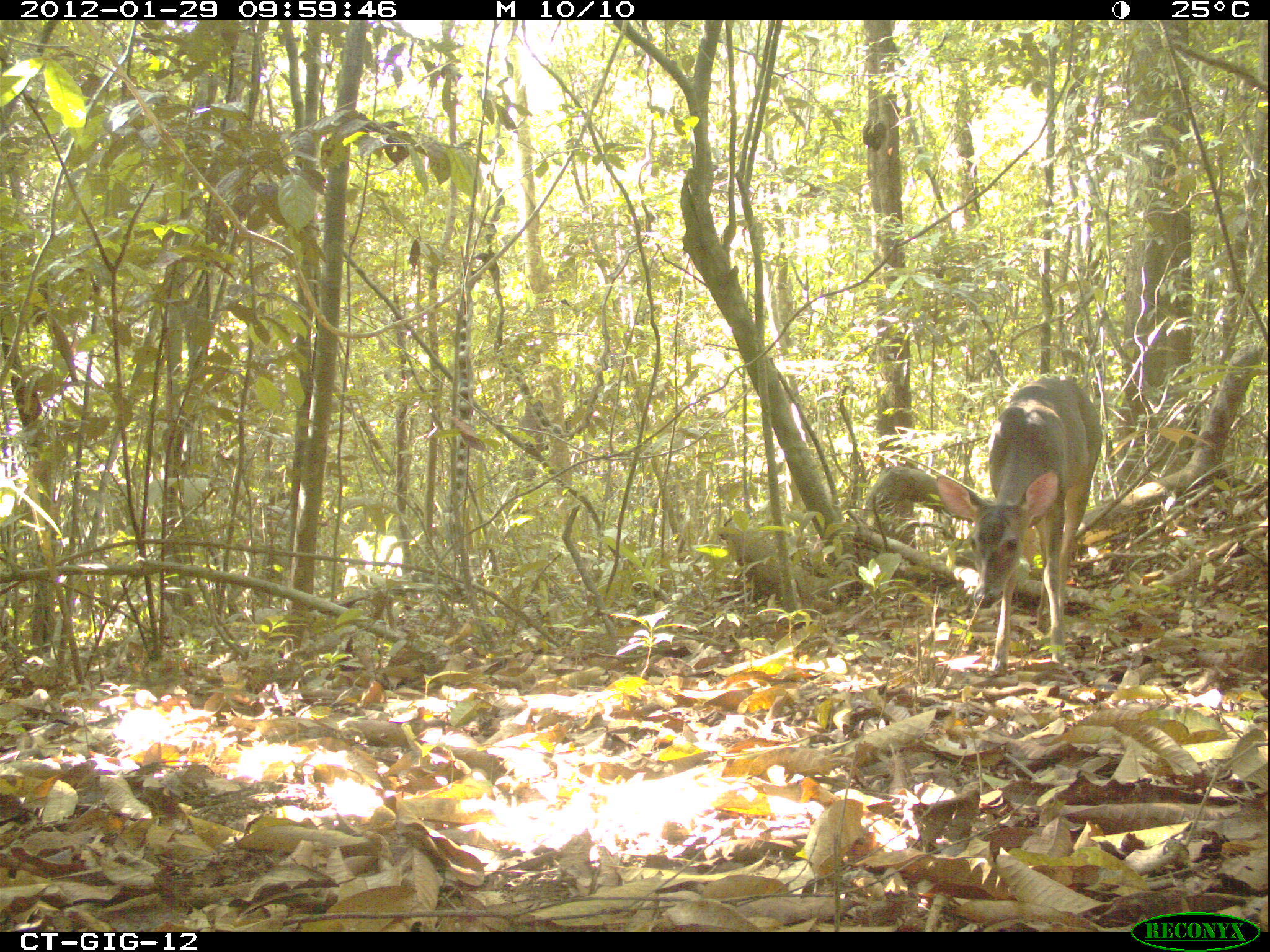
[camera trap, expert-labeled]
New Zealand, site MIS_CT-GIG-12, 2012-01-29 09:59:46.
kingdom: Animalia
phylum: Chordata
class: Mammalia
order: Artiodactyla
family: Cervidae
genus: Odocoileus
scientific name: Odocoileus virginianus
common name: white-tailed deer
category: white tailed deer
White tailed deer (white-tailed deer) (Odocoileus virginianus).